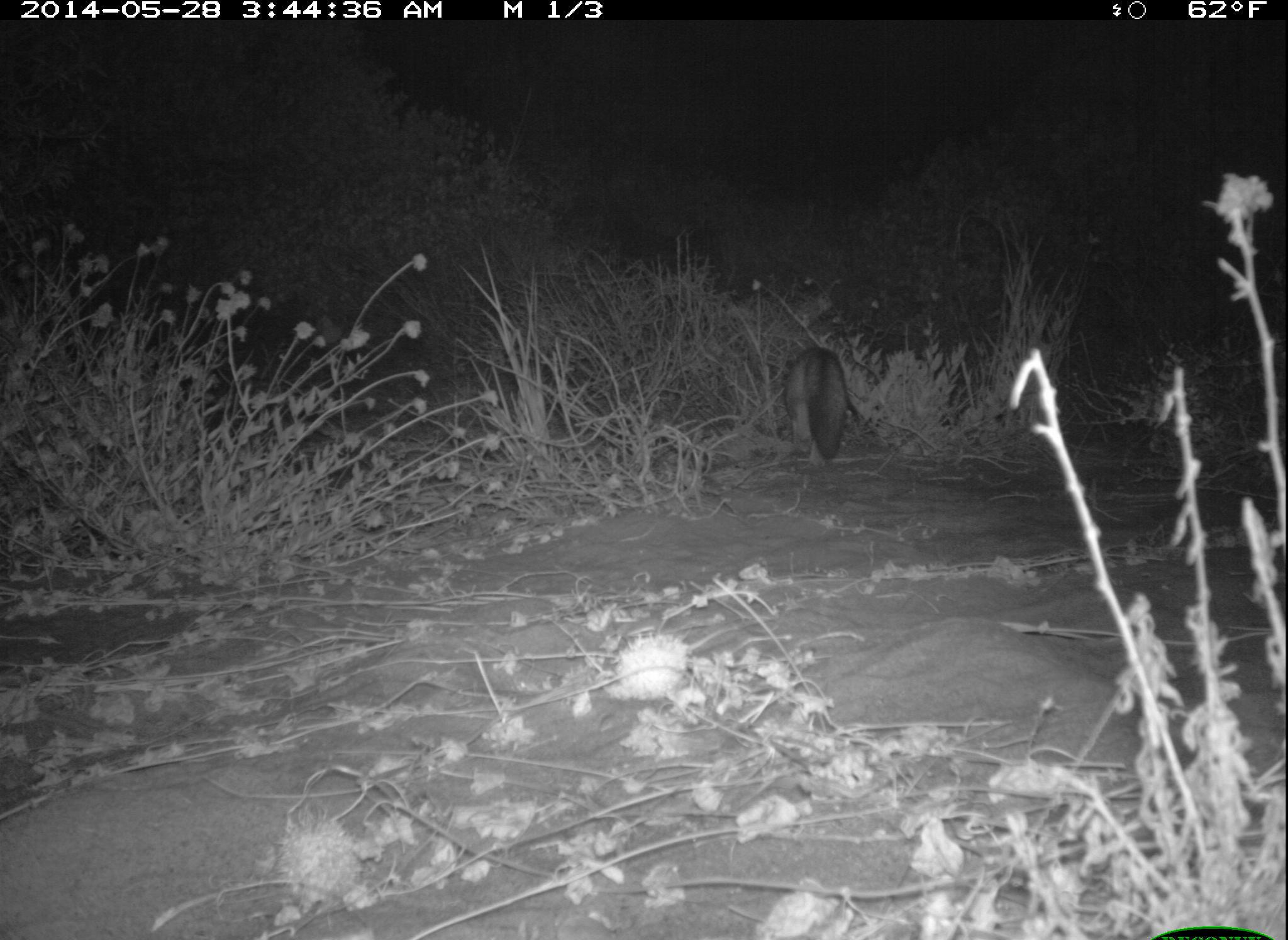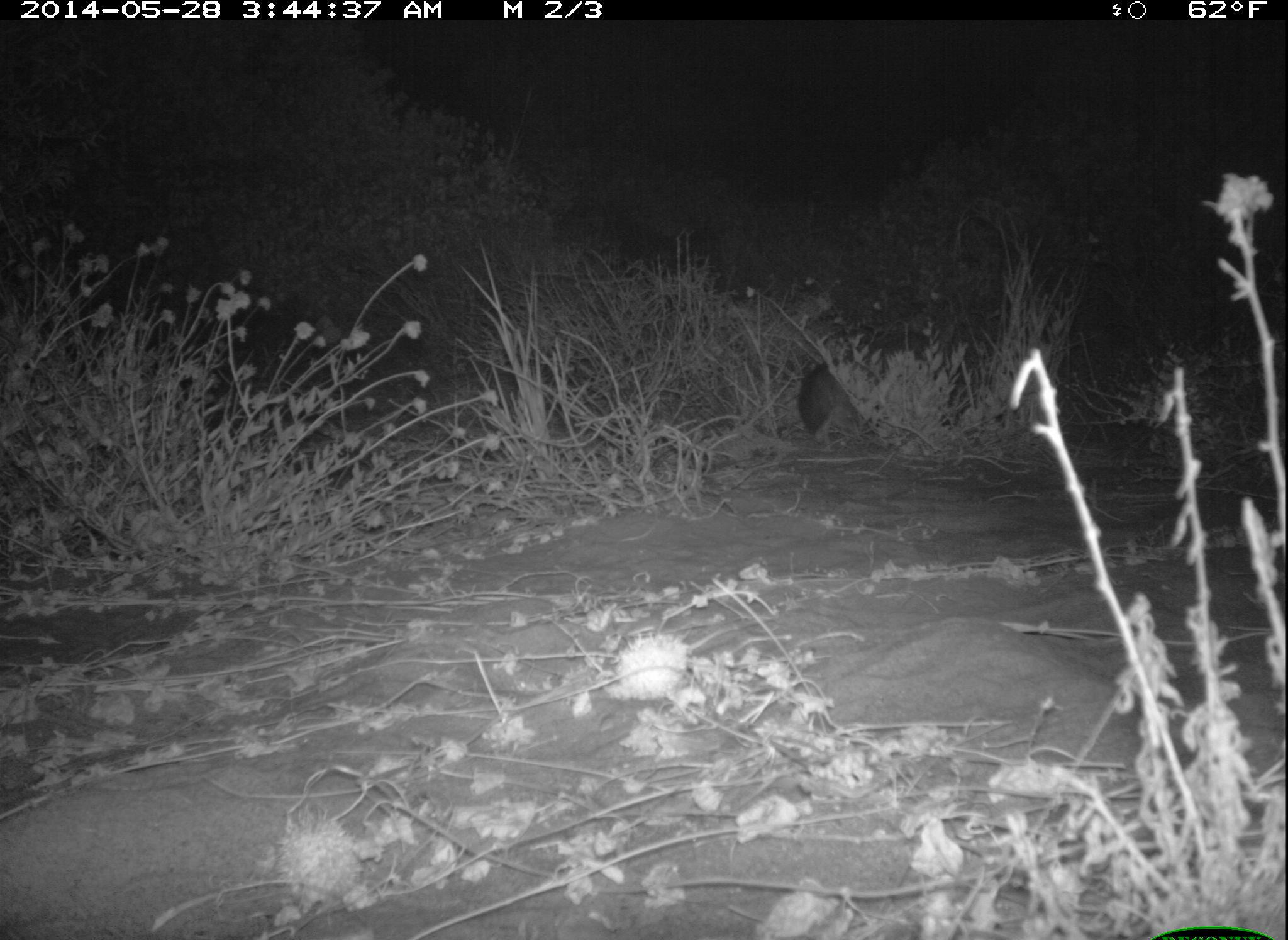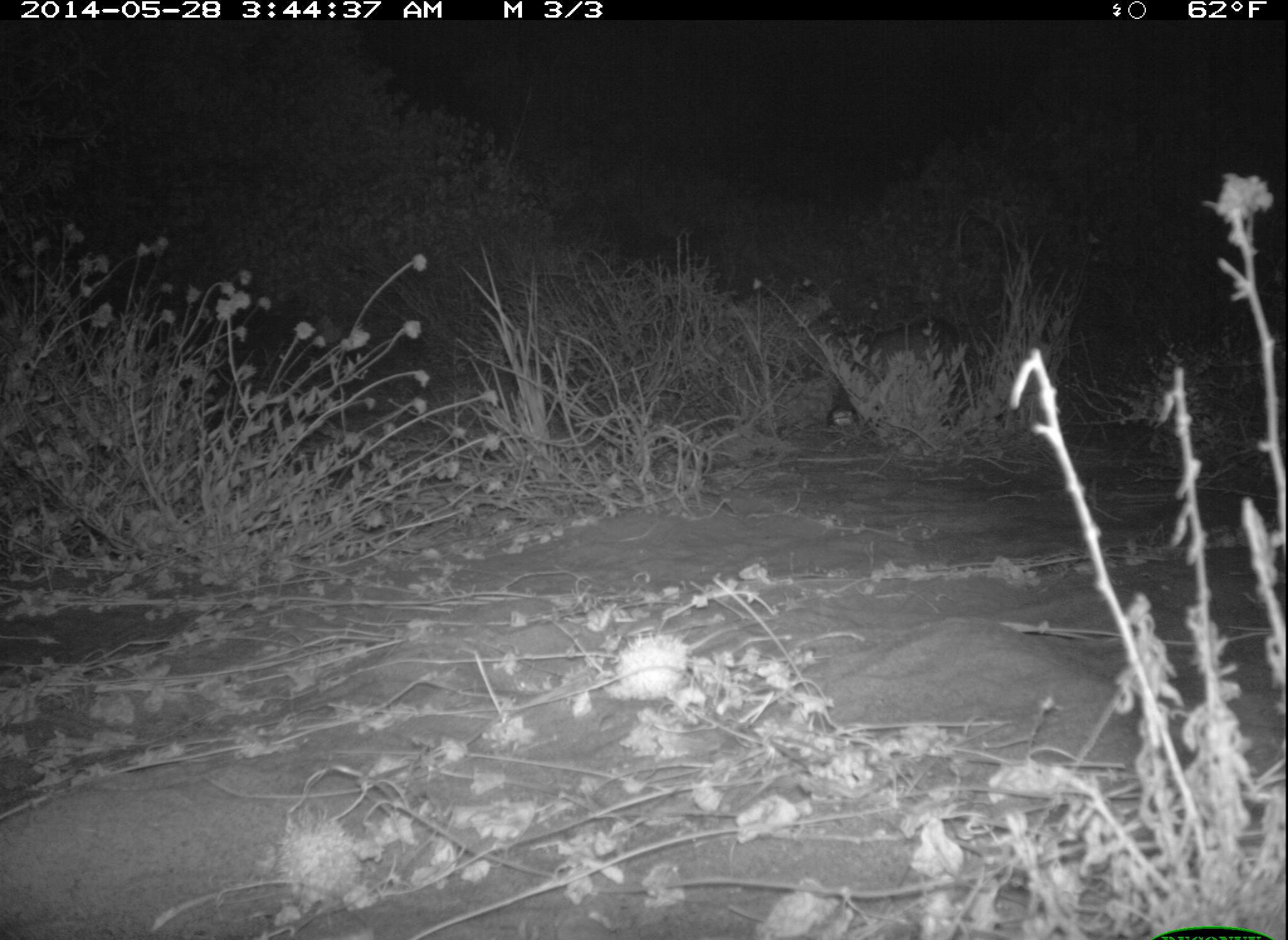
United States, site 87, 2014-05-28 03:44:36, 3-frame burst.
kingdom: Animalia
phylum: Chordata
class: Mammalia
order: Carnivora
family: Canidae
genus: Urocyon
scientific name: Urocyon cinereoargenteus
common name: gray fox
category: fox